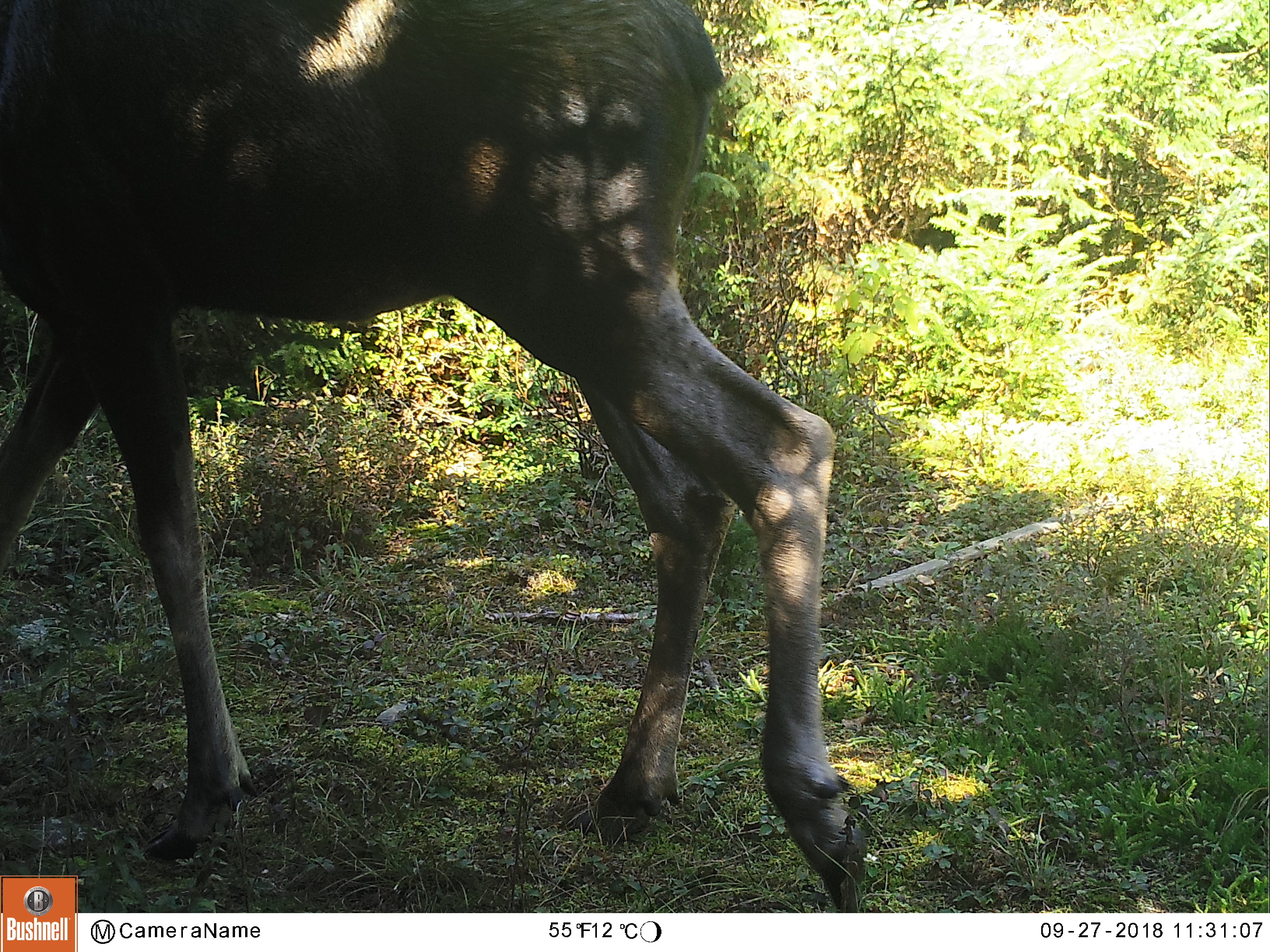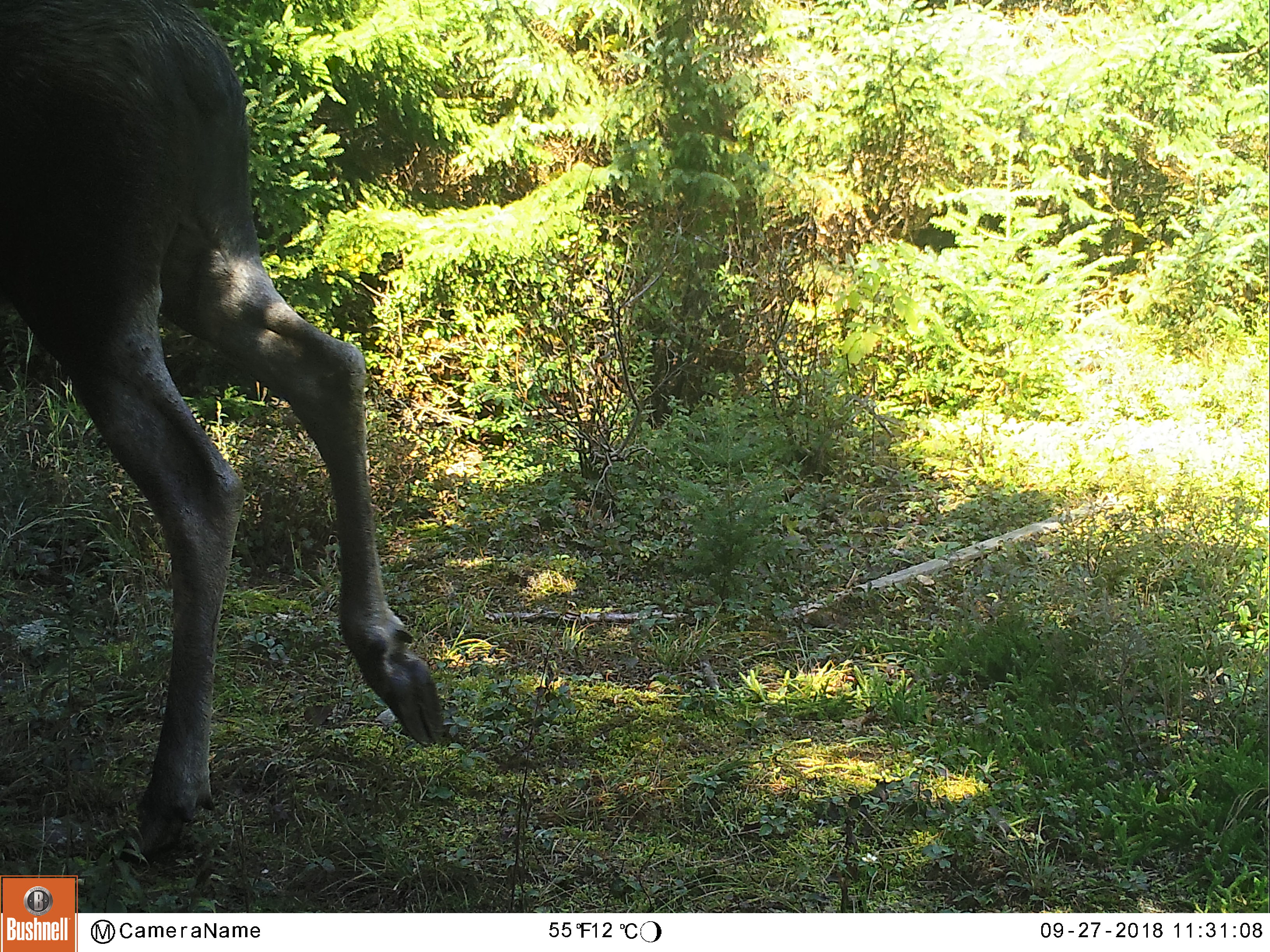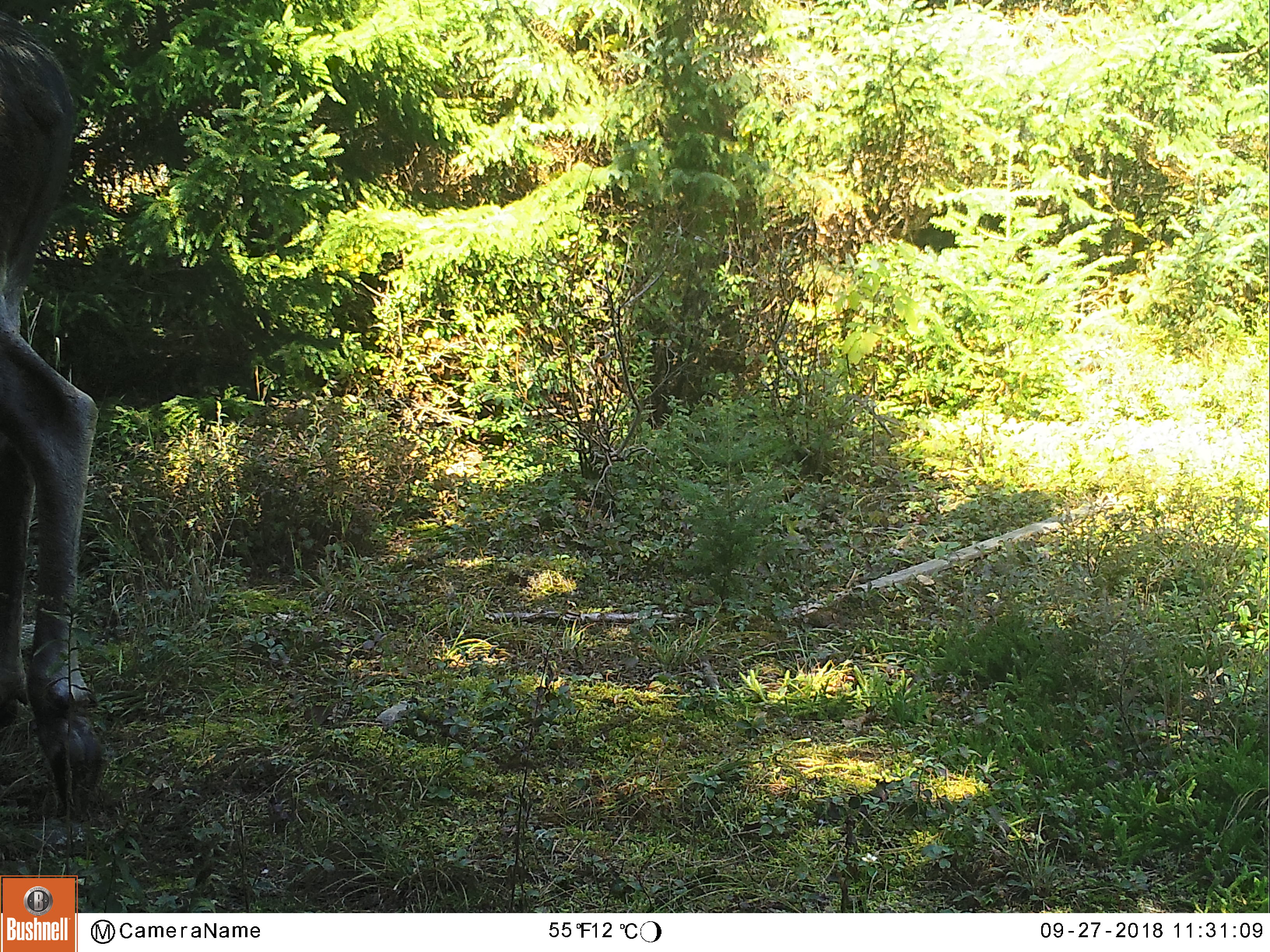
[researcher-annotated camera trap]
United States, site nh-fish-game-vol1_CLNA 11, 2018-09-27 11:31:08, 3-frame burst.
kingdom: Animalia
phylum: Chordata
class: Mammalia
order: Artiodactyla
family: Cervidae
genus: Alces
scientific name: Alces alces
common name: moose